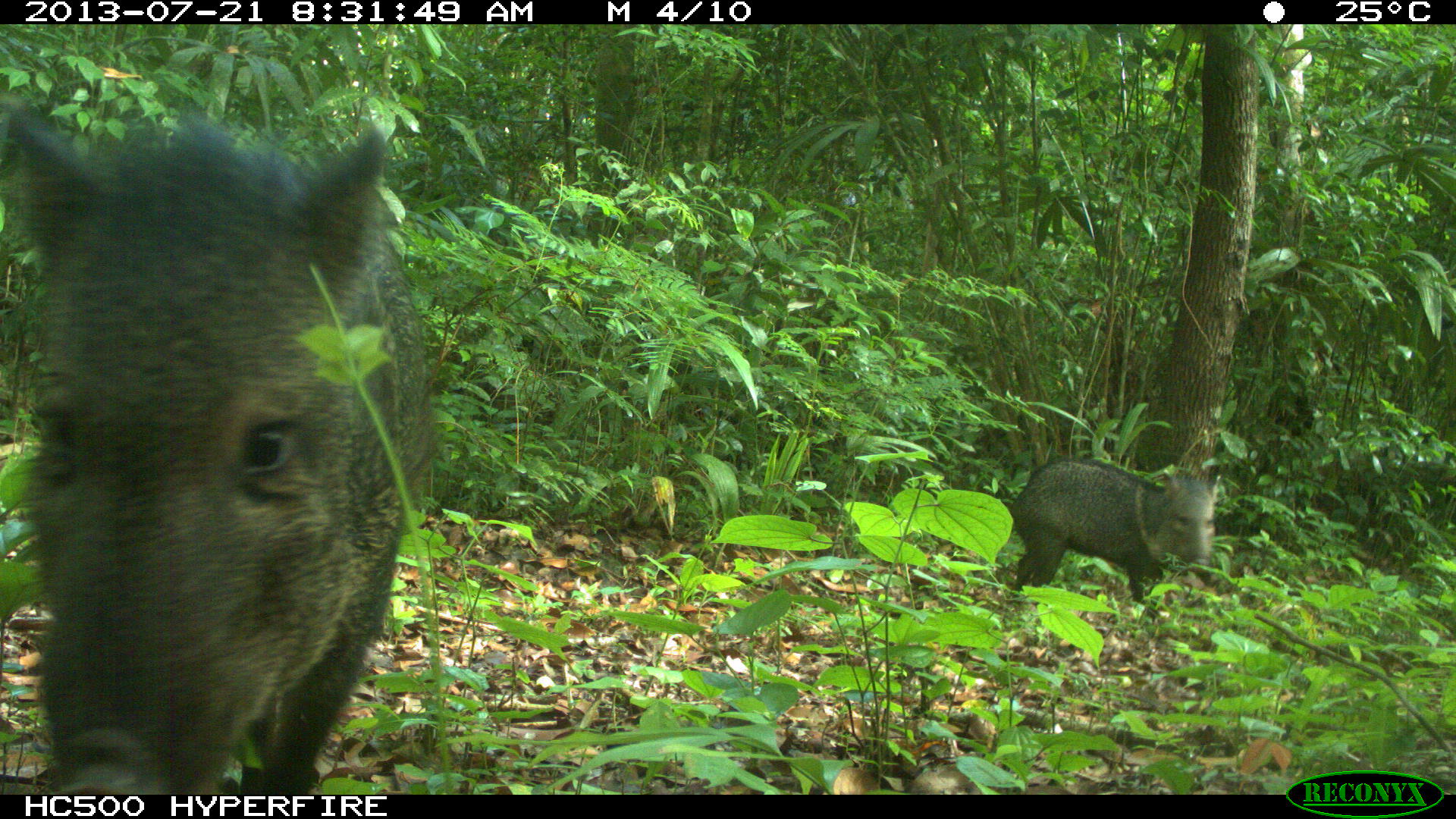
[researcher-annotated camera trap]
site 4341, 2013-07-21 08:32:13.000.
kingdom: Animalia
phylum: Chordata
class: Mammalia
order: Artiodactyla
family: Tayassuidae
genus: Pecari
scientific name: Pecari tajacu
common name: collared peccary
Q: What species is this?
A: Pecari tajacu (collared peccary).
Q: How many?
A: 3.